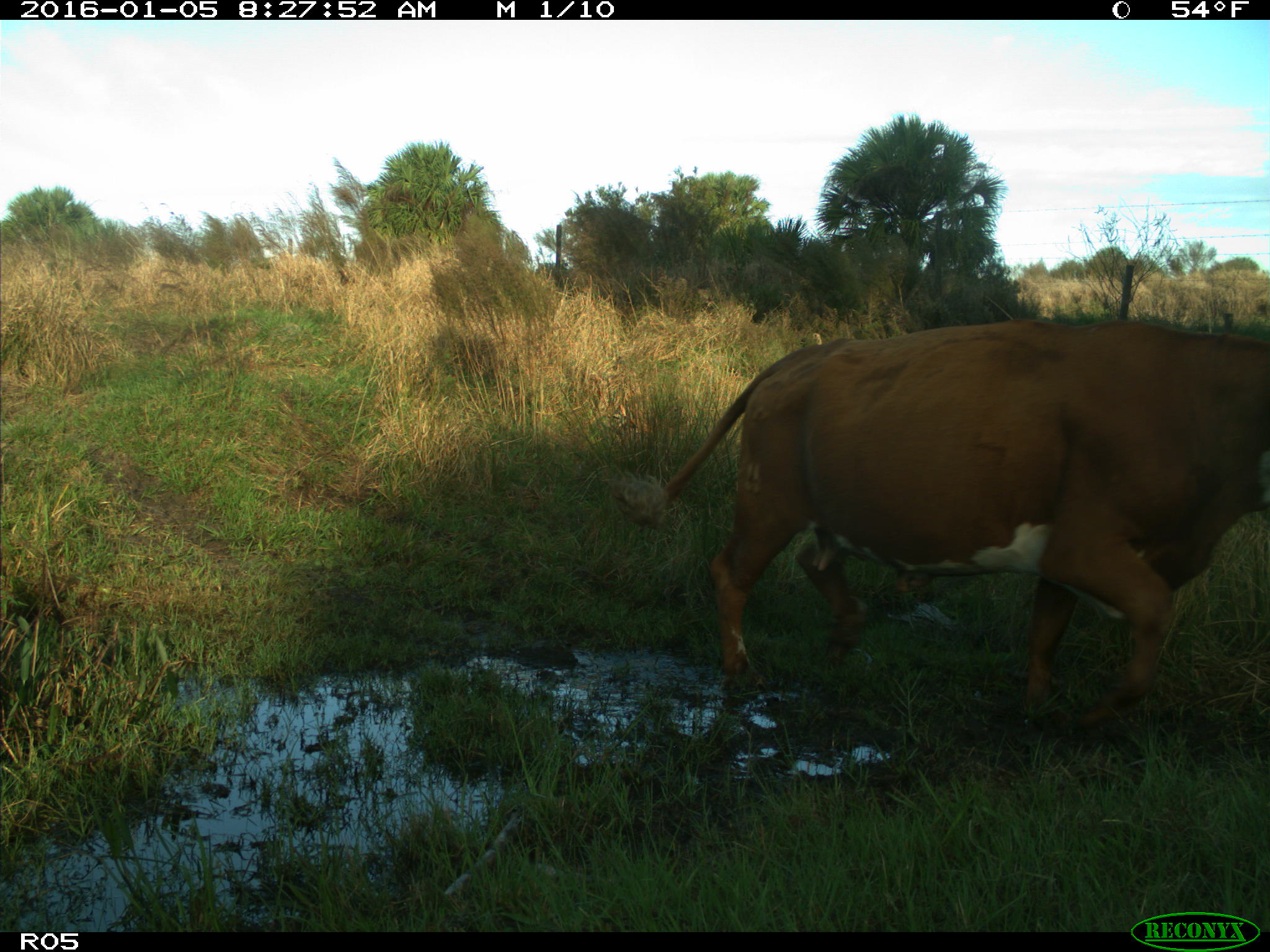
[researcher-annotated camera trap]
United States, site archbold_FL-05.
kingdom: Animalia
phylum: Chordata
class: Mammalia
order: Artiodactyla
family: Bovidae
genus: Bos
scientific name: Bos taurus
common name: domestic cow